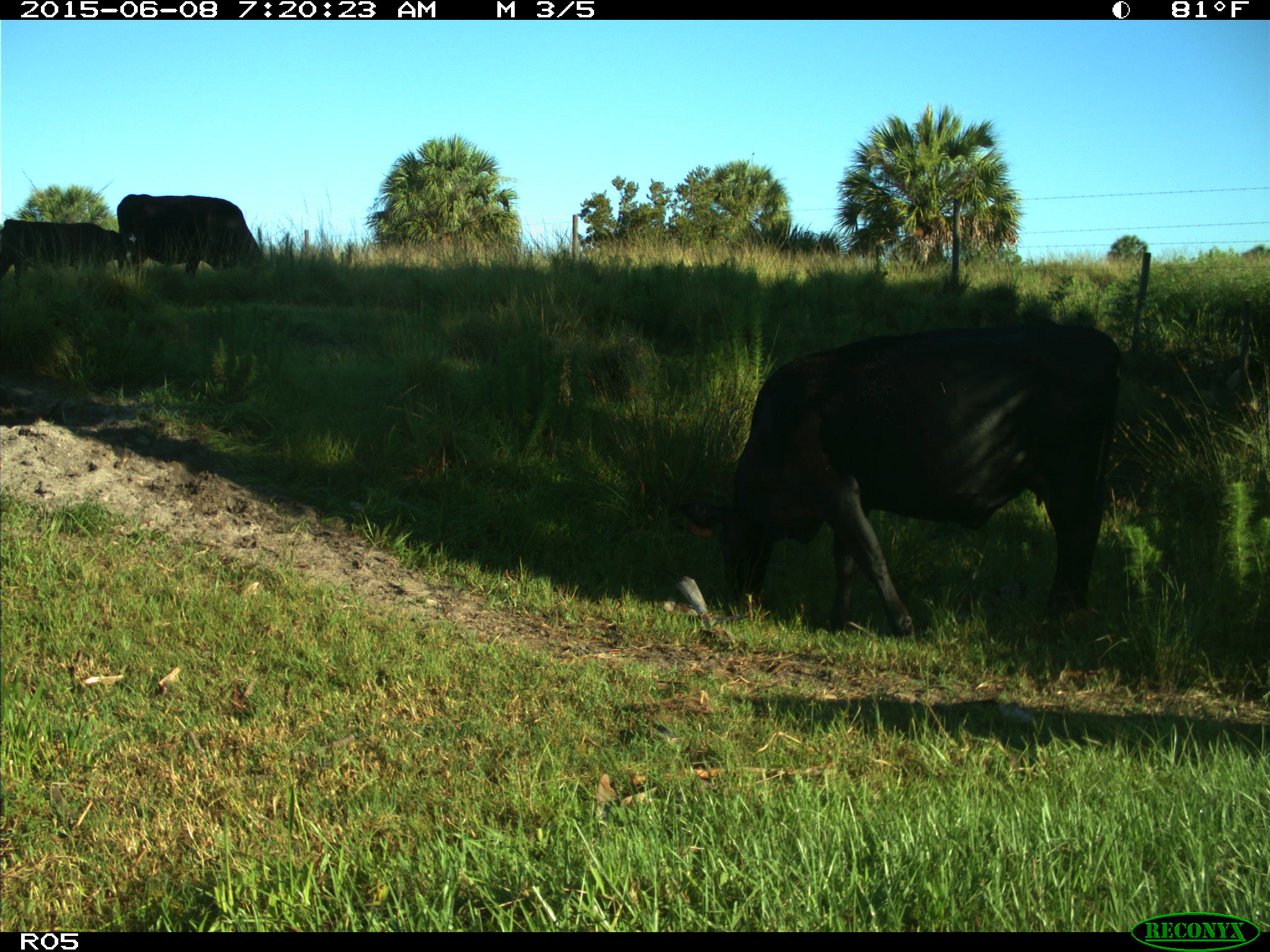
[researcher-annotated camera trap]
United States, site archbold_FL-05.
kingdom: Animalia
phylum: Chordata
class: Mammalia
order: Artiodactyla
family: Bovidae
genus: Bos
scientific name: Bos taurus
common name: domestic cow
Bos taurus (domestic cow).